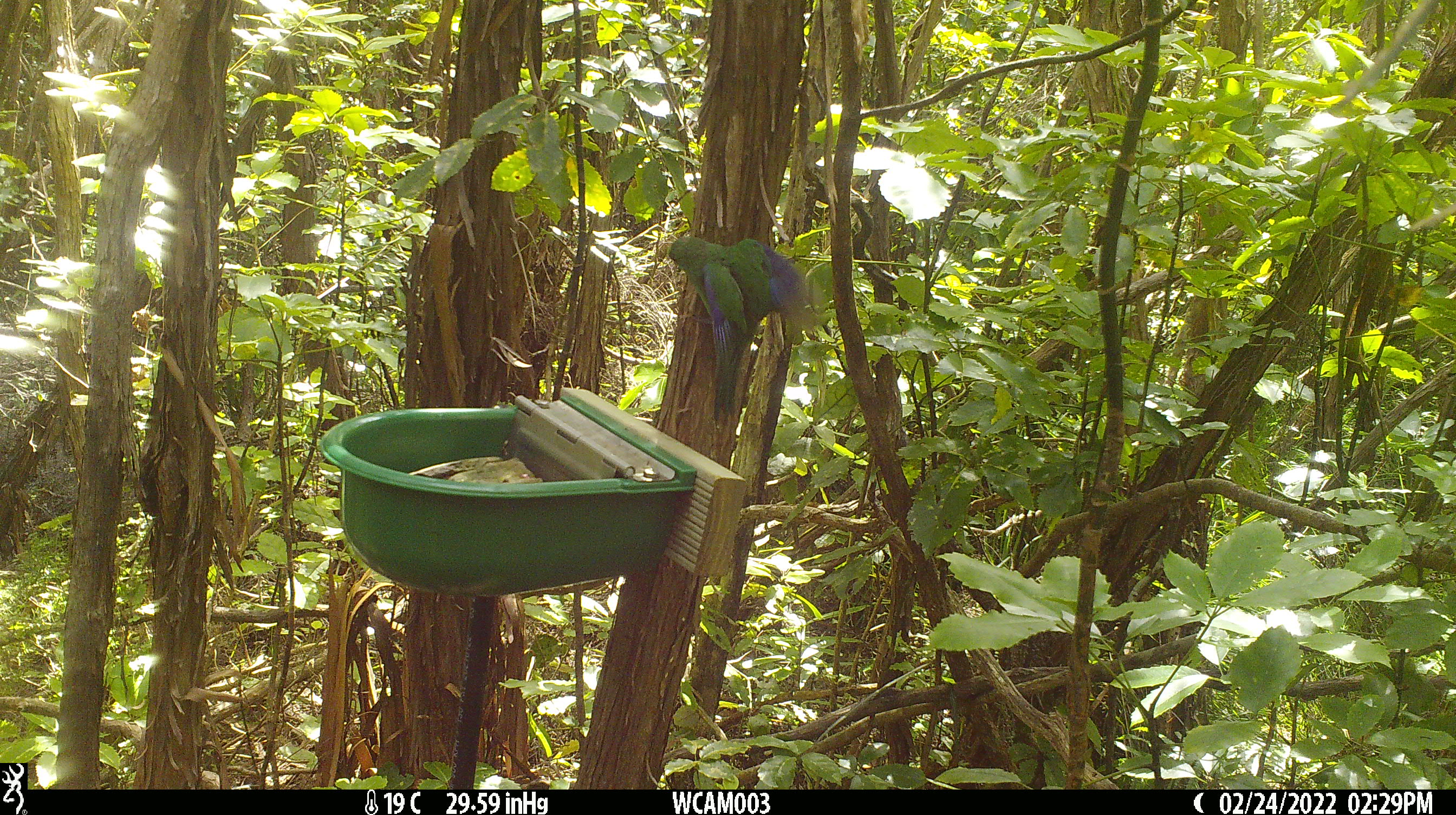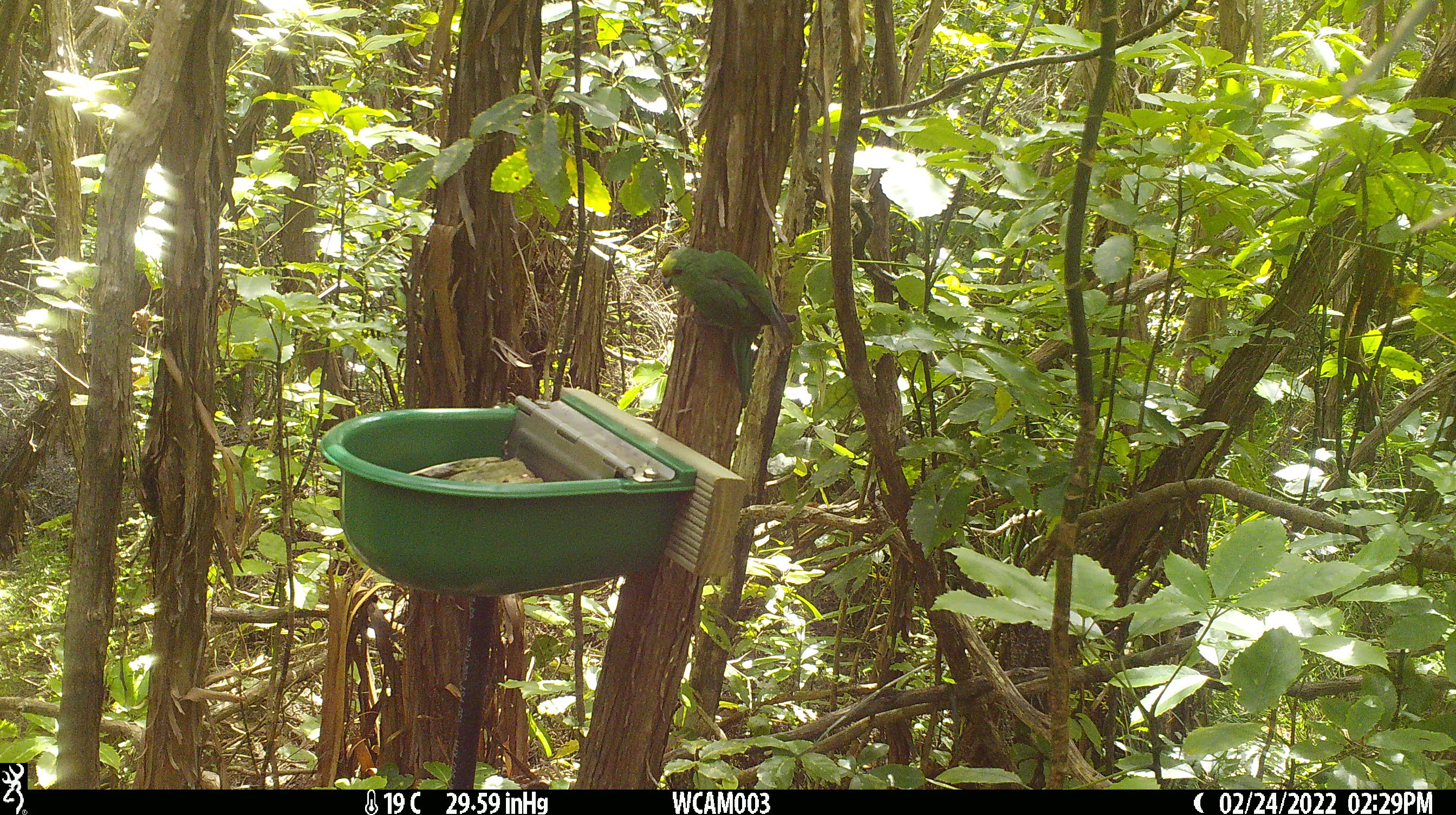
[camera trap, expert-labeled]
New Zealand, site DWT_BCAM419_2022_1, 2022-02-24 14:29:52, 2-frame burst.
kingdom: Animalia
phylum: Chordata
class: Aves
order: Psittaciformes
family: Psittaculidae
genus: Cyanoramphus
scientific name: Cyanoramphus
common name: parakeet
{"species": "parakeet (Cyanoramphus)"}